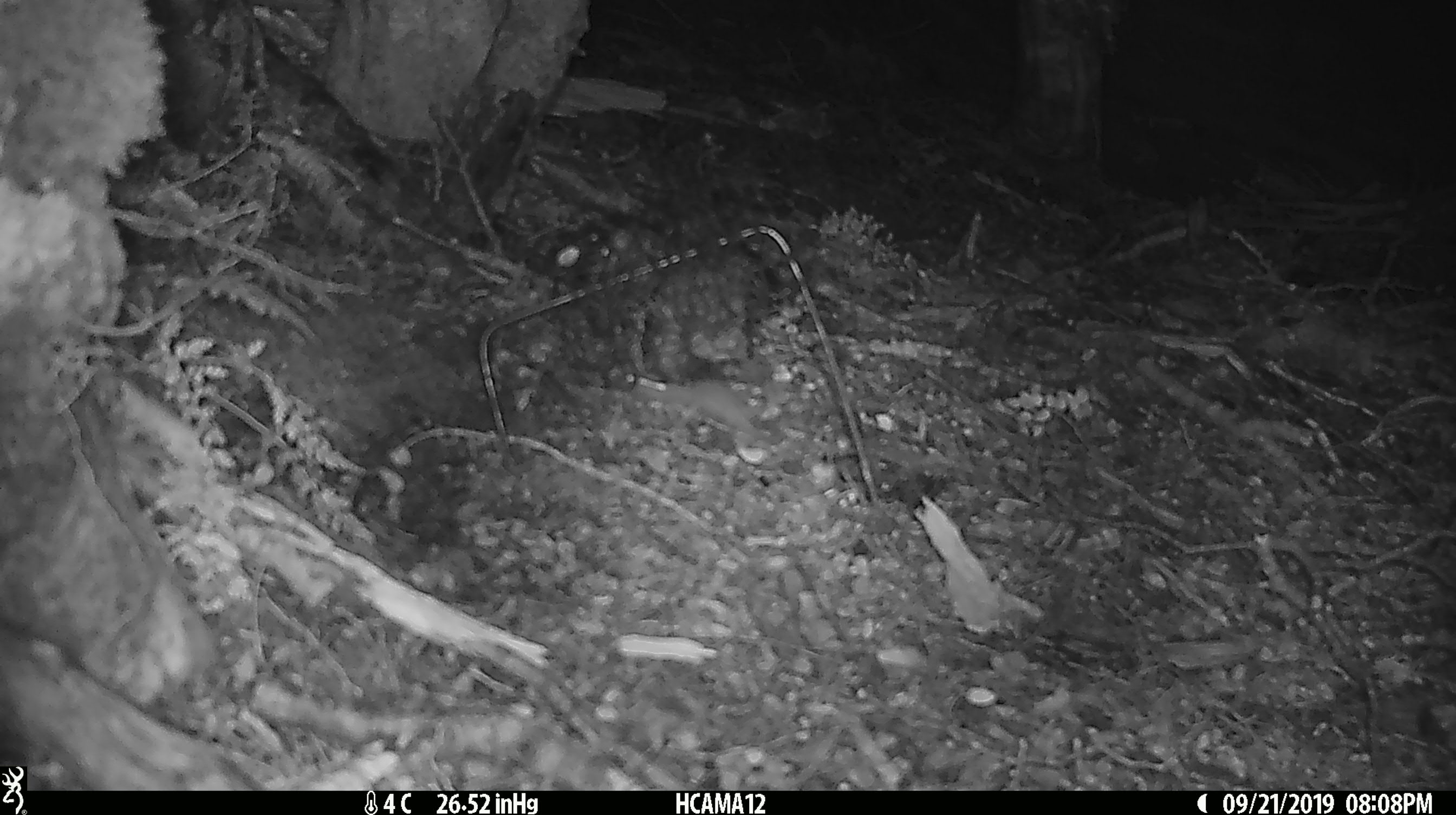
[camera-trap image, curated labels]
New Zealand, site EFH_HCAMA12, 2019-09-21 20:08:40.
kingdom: Animalia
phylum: Chordata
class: Mammalia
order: Rodentia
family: Muridae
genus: Mus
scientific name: Mus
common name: mouse